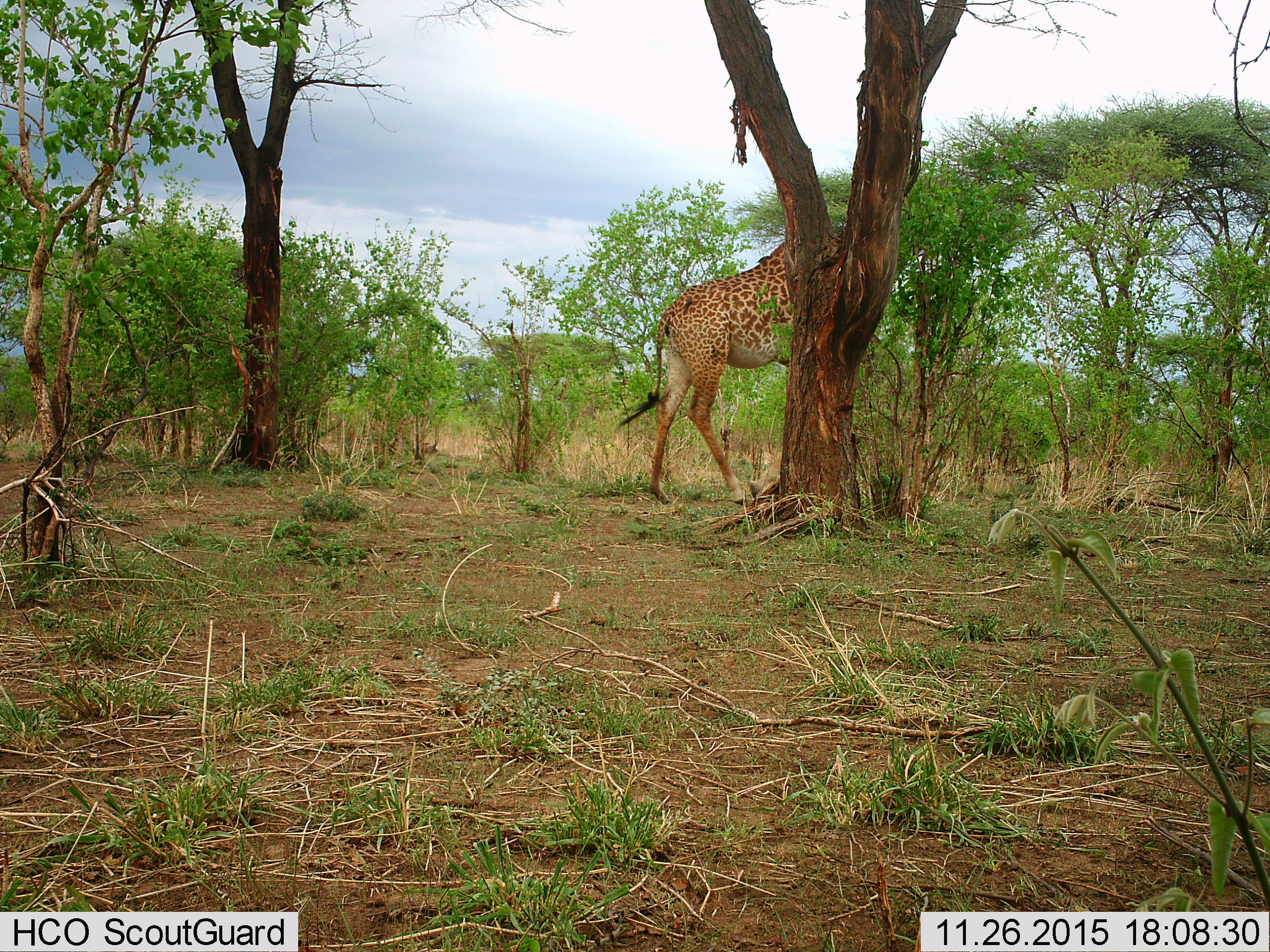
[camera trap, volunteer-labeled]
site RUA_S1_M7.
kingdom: Animalia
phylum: Chordata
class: Mammalia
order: Artiodactyla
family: Giraffidae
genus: Giraffa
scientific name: Giraffa camelopardalis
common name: giraffe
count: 1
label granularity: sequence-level